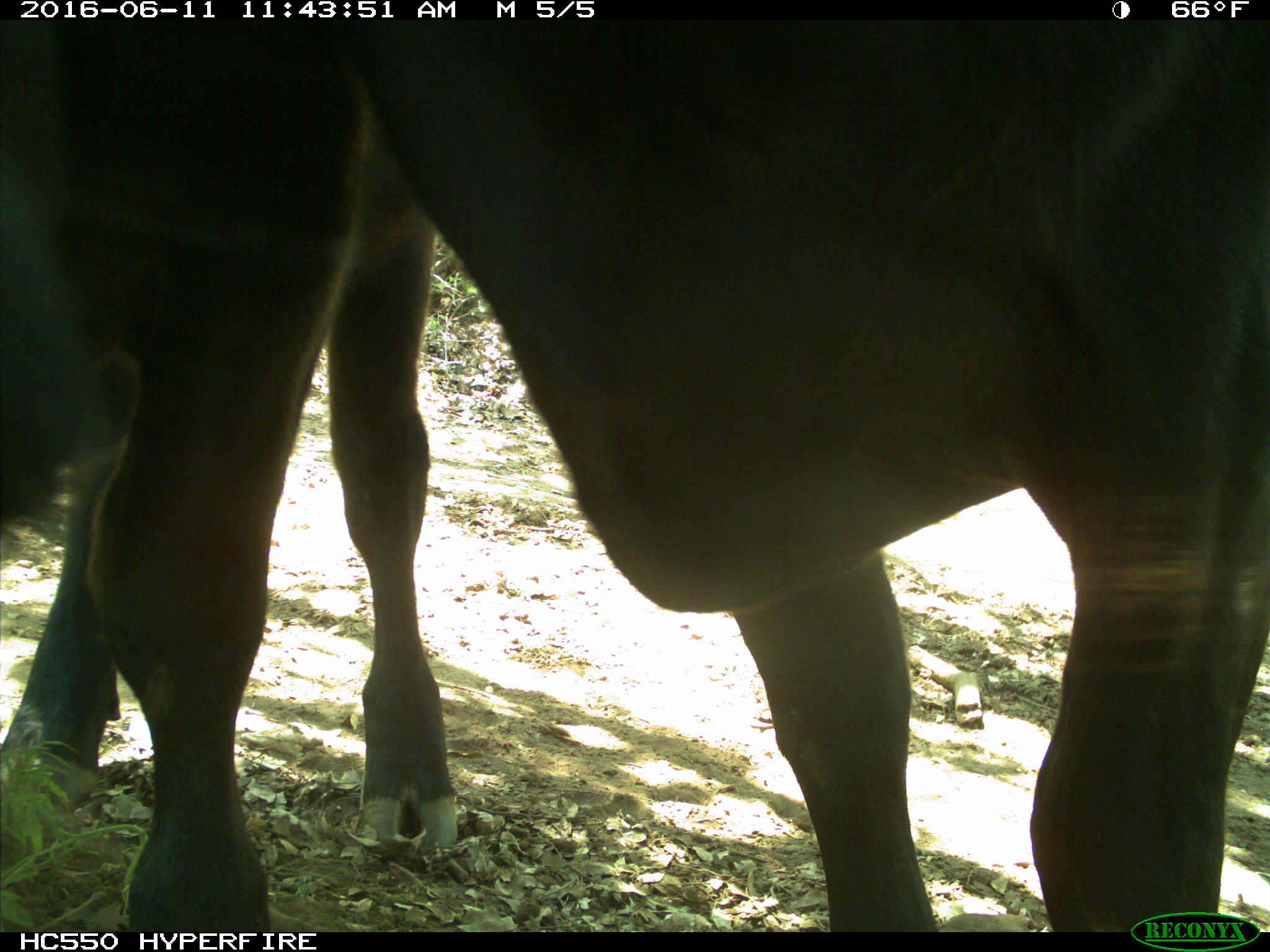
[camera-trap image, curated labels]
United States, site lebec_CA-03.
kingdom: Animalia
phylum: Chordata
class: Mammalia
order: Artiodactyla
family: Bovidae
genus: Bos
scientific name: Bos taurus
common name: domestic cow